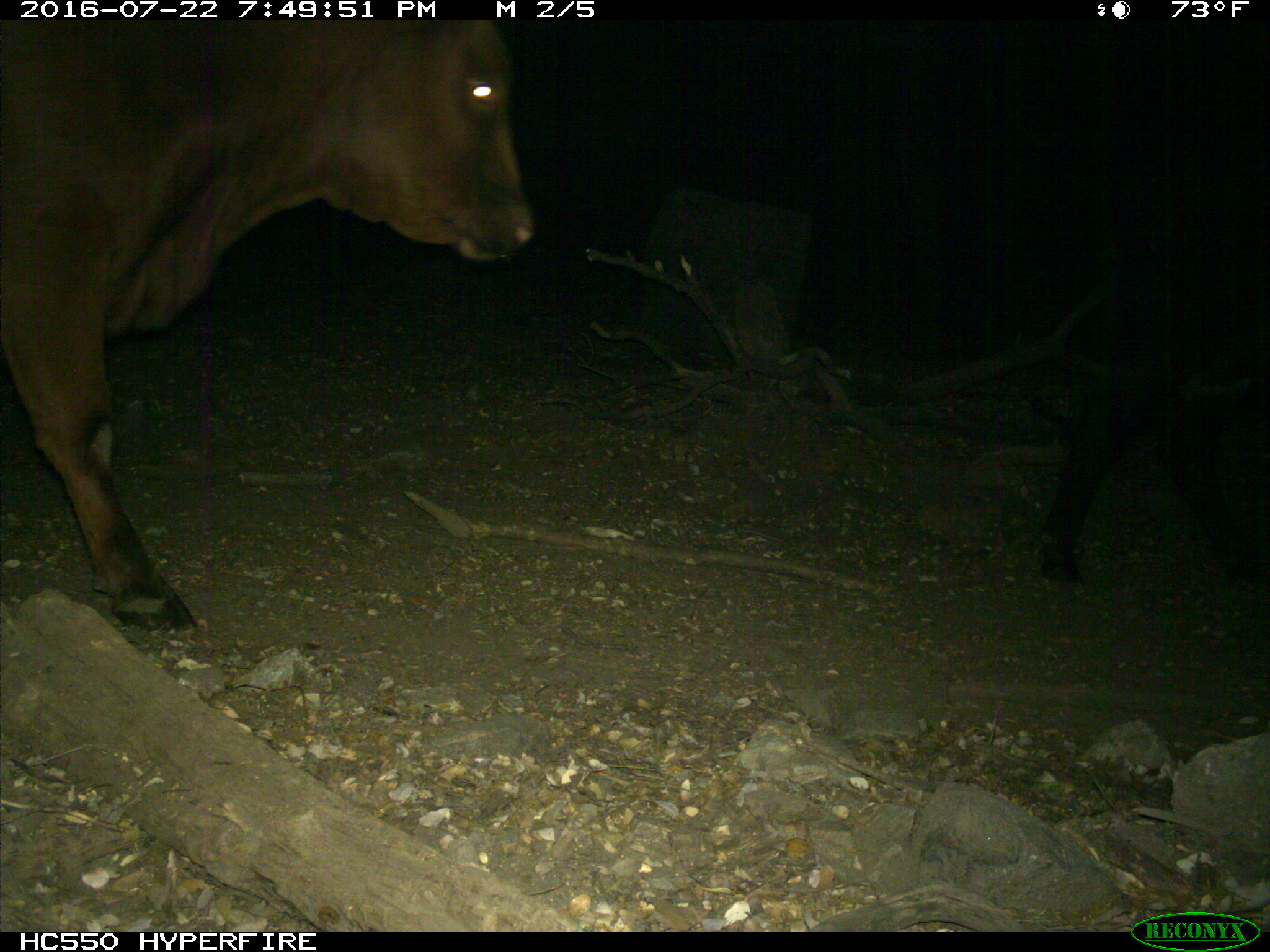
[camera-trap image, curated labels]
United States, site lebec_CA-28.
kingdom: Animalia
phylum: Chordata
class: Mammalia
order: Artiodactyla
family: Bovidae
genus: Bos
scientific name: Bos taurus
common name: domestic cow